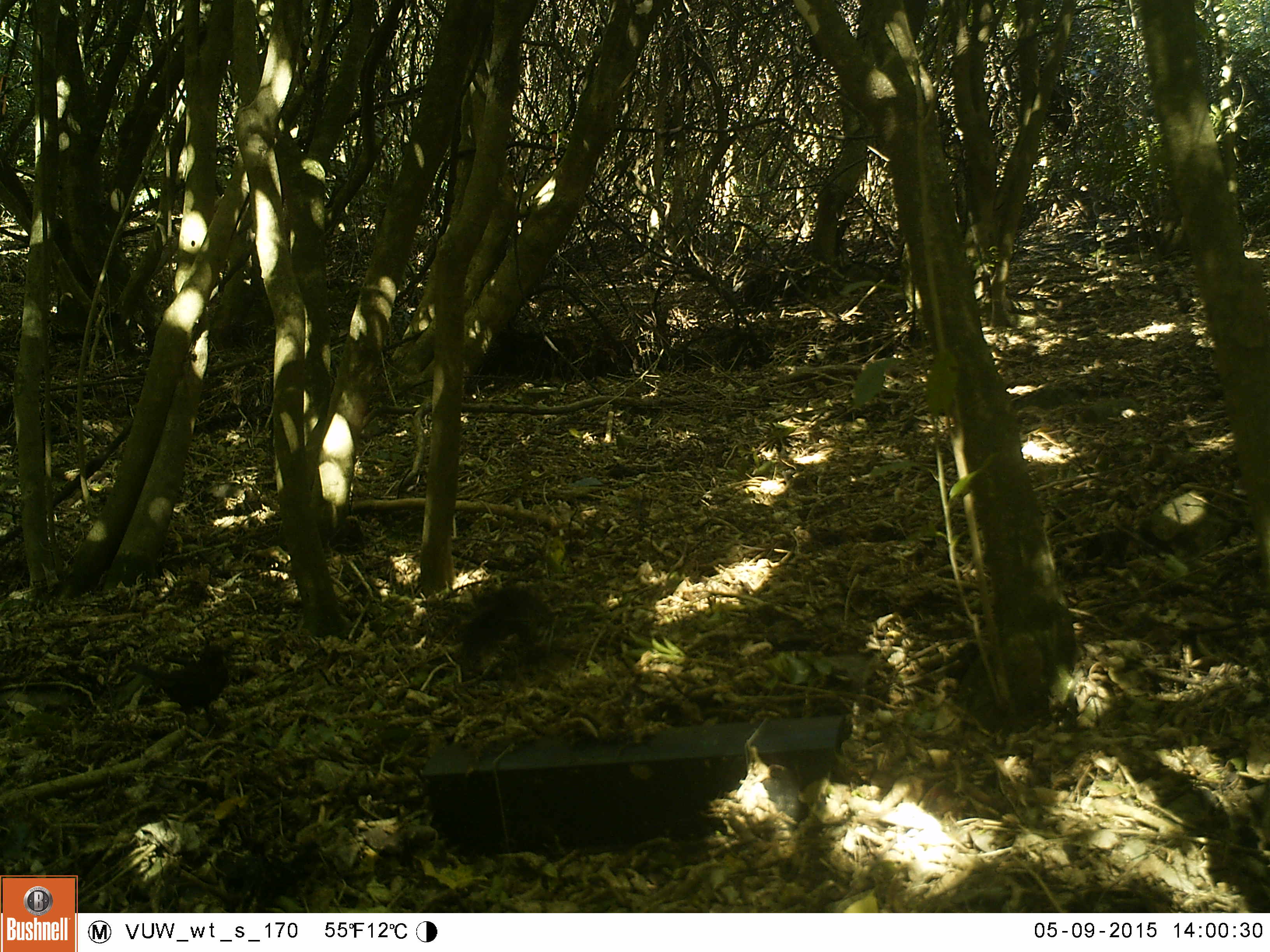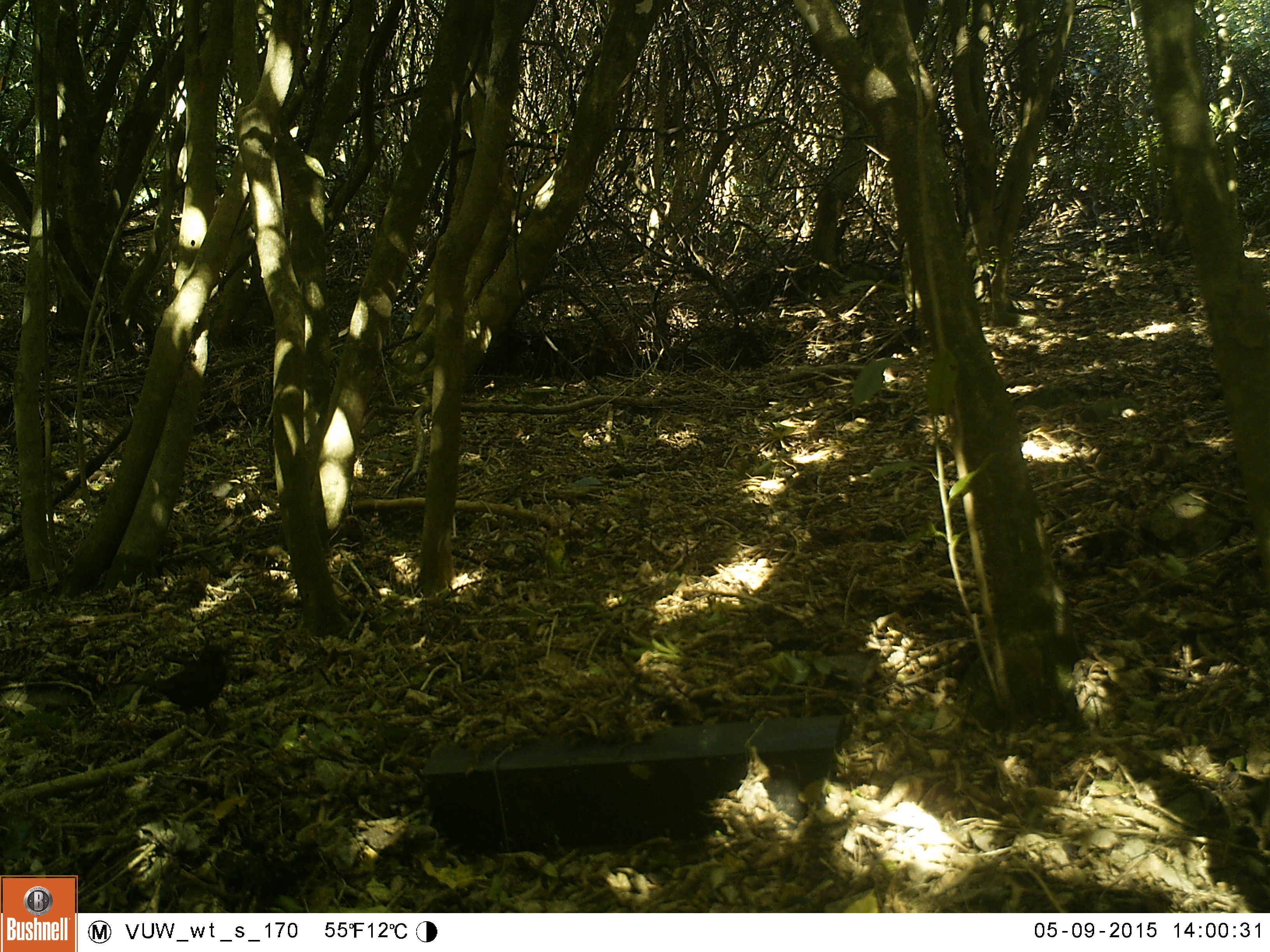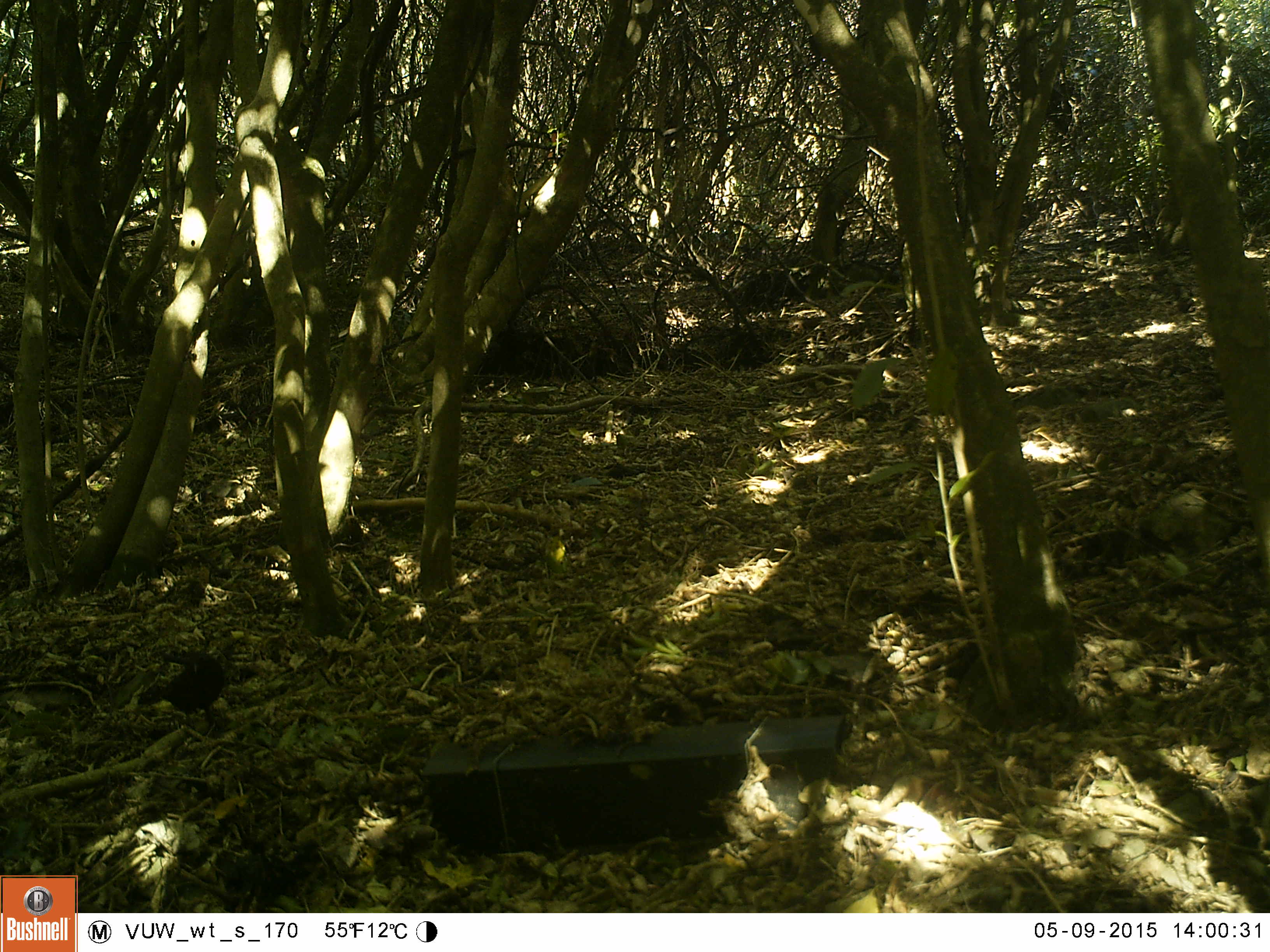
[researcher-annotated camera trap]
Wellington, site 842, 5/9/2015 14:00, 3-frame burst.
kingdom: Animalia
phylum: Chordata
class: Aves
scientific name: Aves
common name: bird